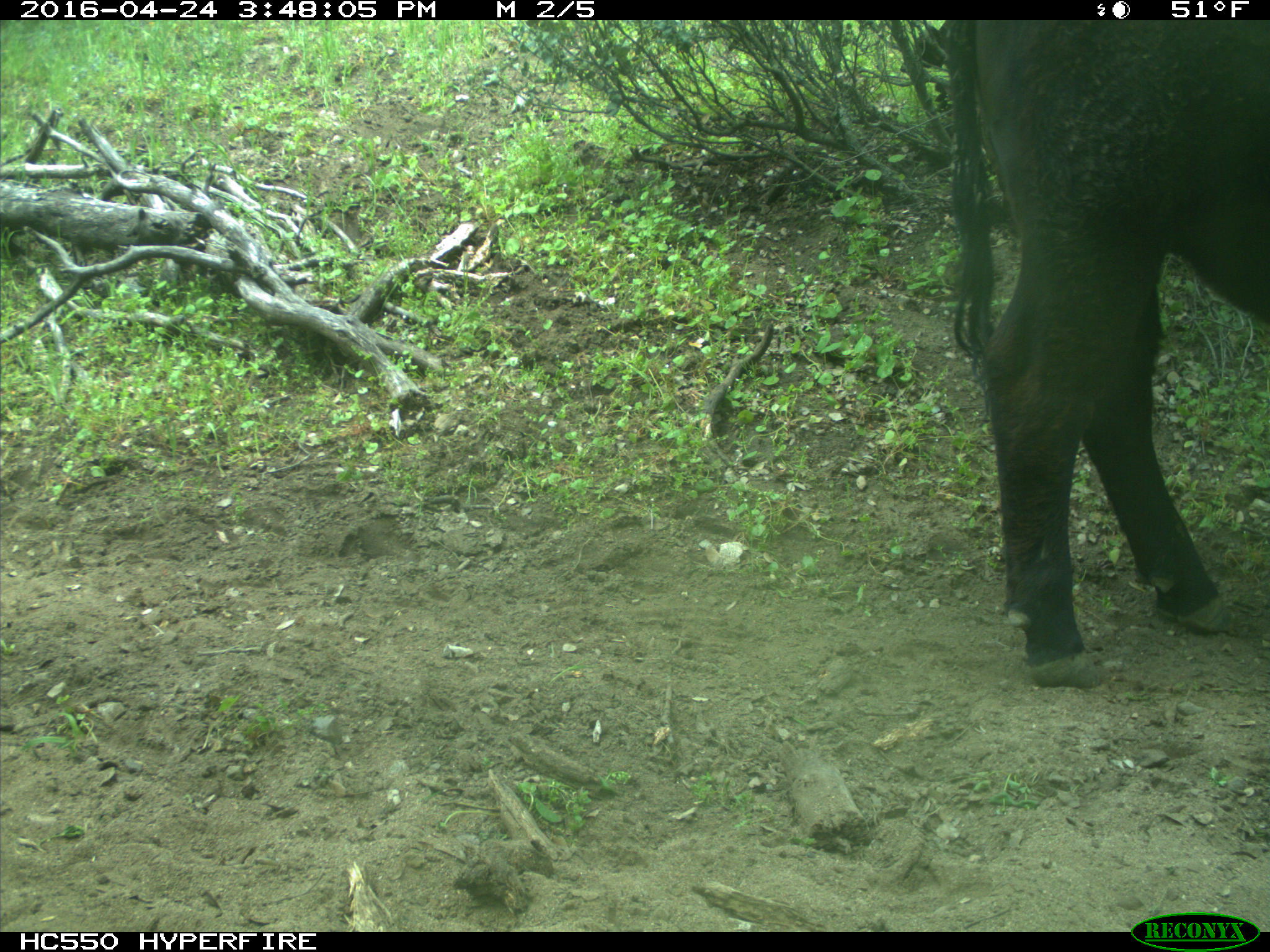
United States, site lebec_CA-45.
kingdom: Animalia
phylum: Chordata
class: Mammalia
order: Artiodactyla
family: Bovidae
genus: Bos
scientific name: Bos taurus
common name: domestic cow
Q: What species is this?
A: Bos taurus (domestic cow).